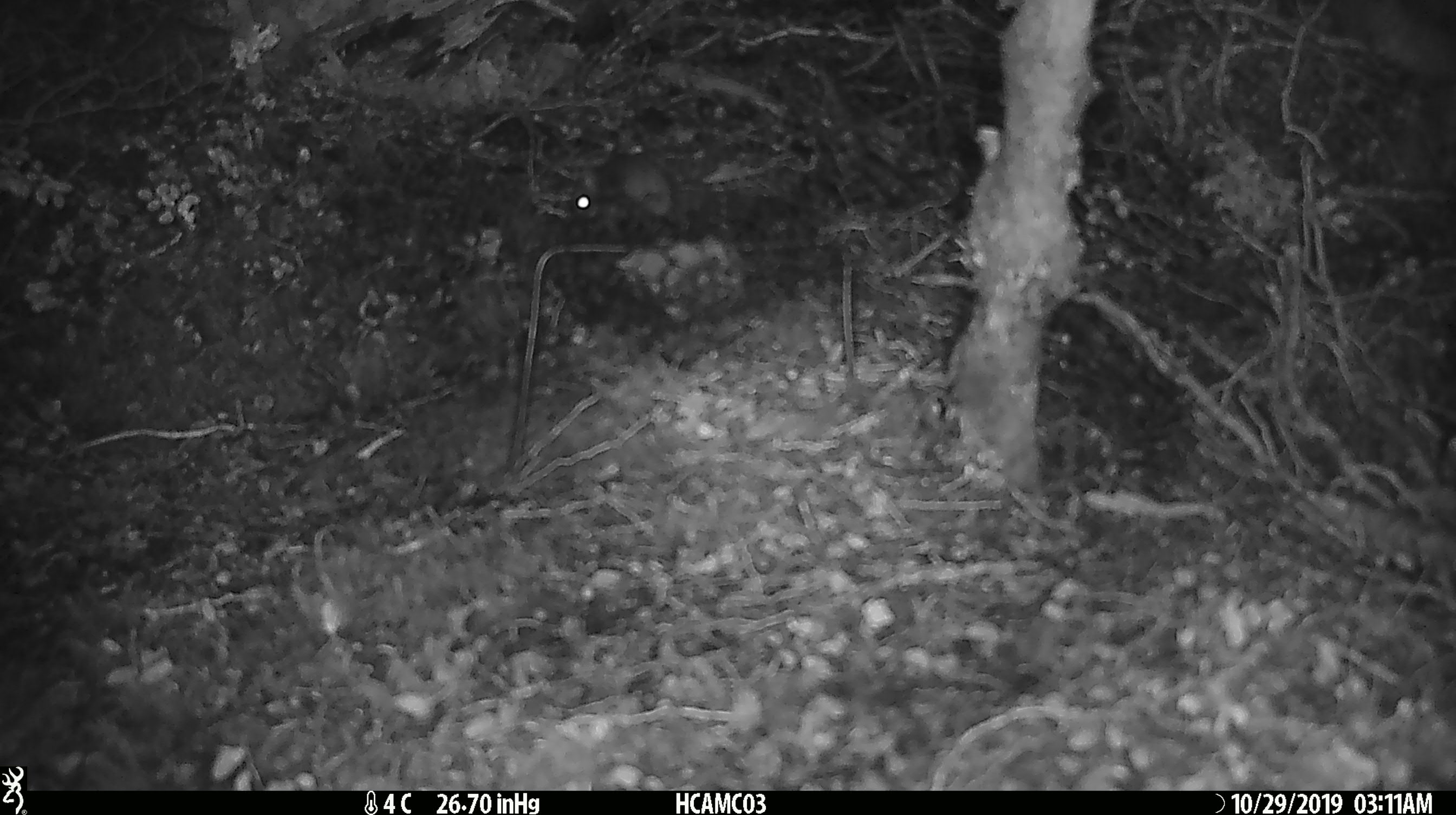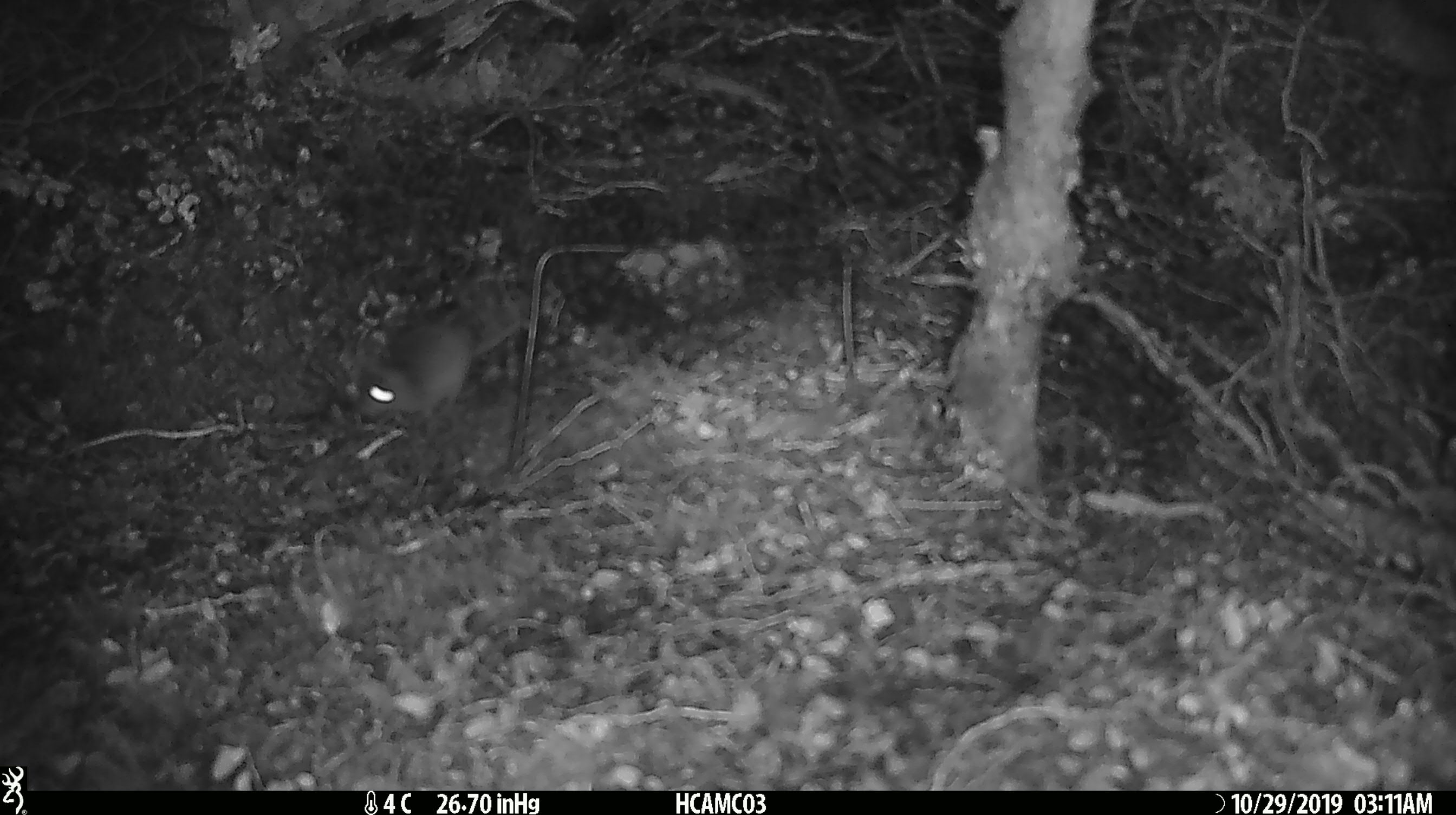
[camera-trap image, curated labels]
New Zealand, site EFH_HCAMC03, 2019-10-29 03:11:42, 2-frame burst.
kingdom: Animalia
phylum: Chordata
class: Mammalia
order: Rodentia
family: Muridae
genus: Mus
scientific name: Mus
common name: mouse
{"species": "mouse (Mus)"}